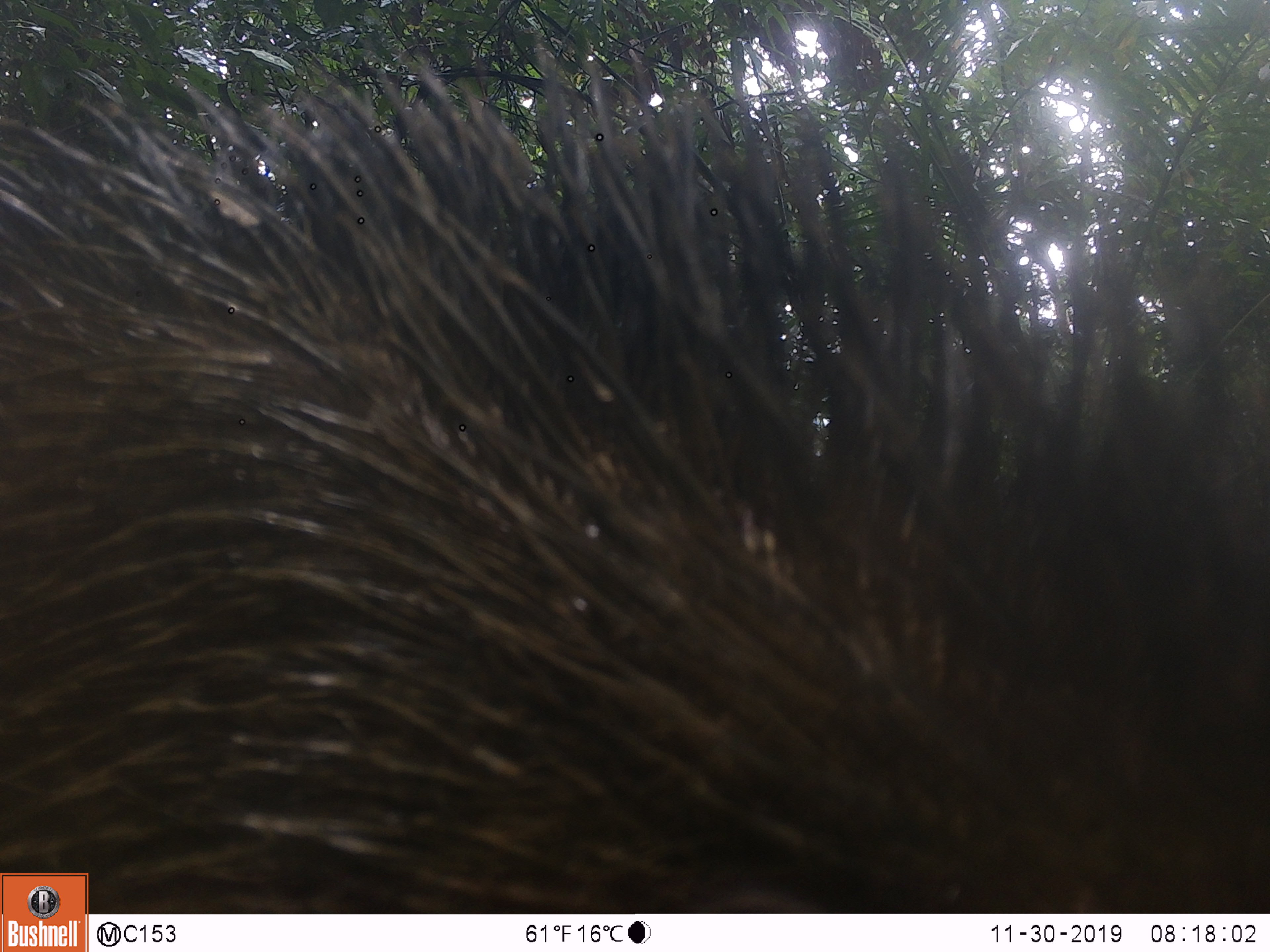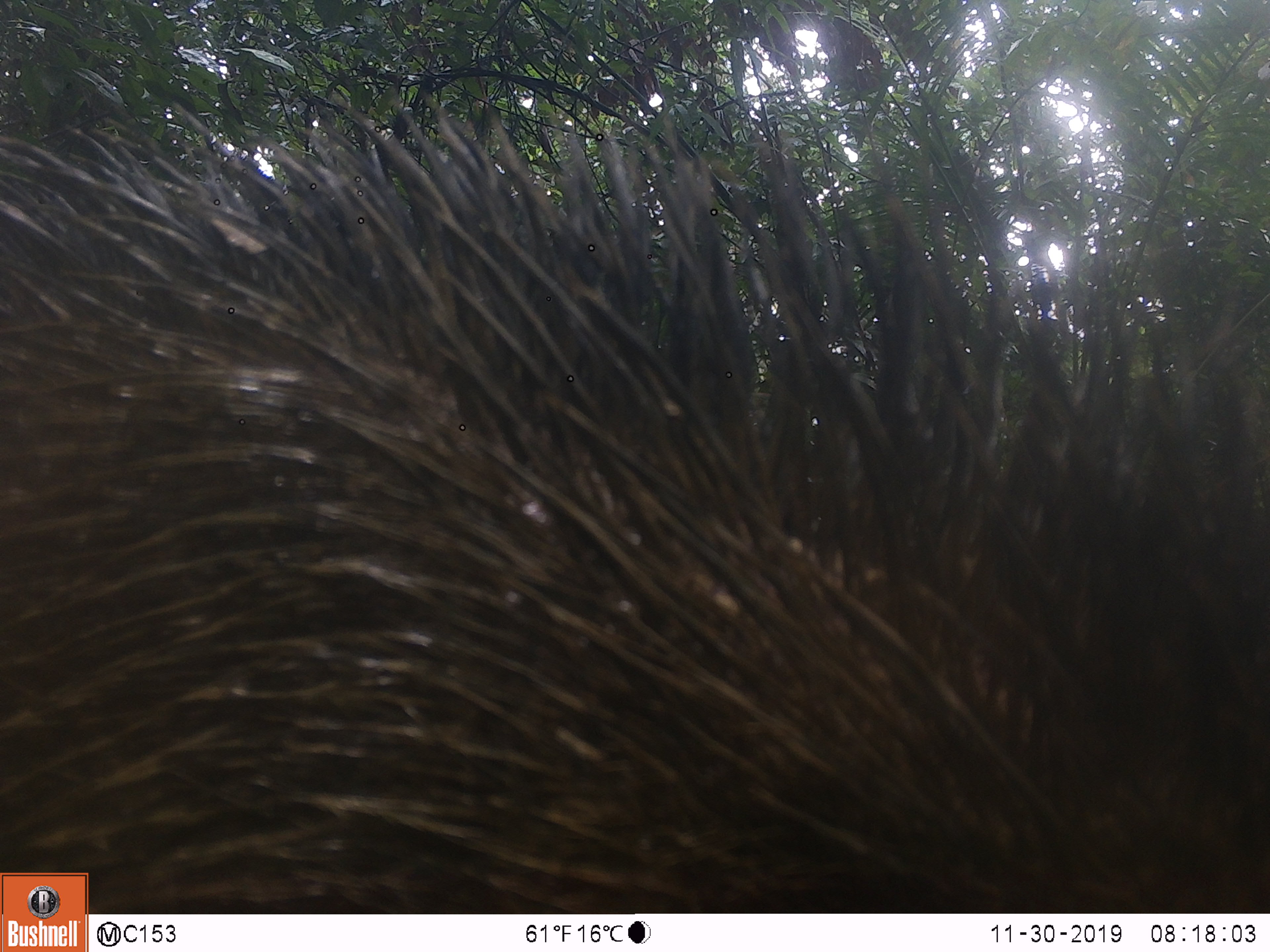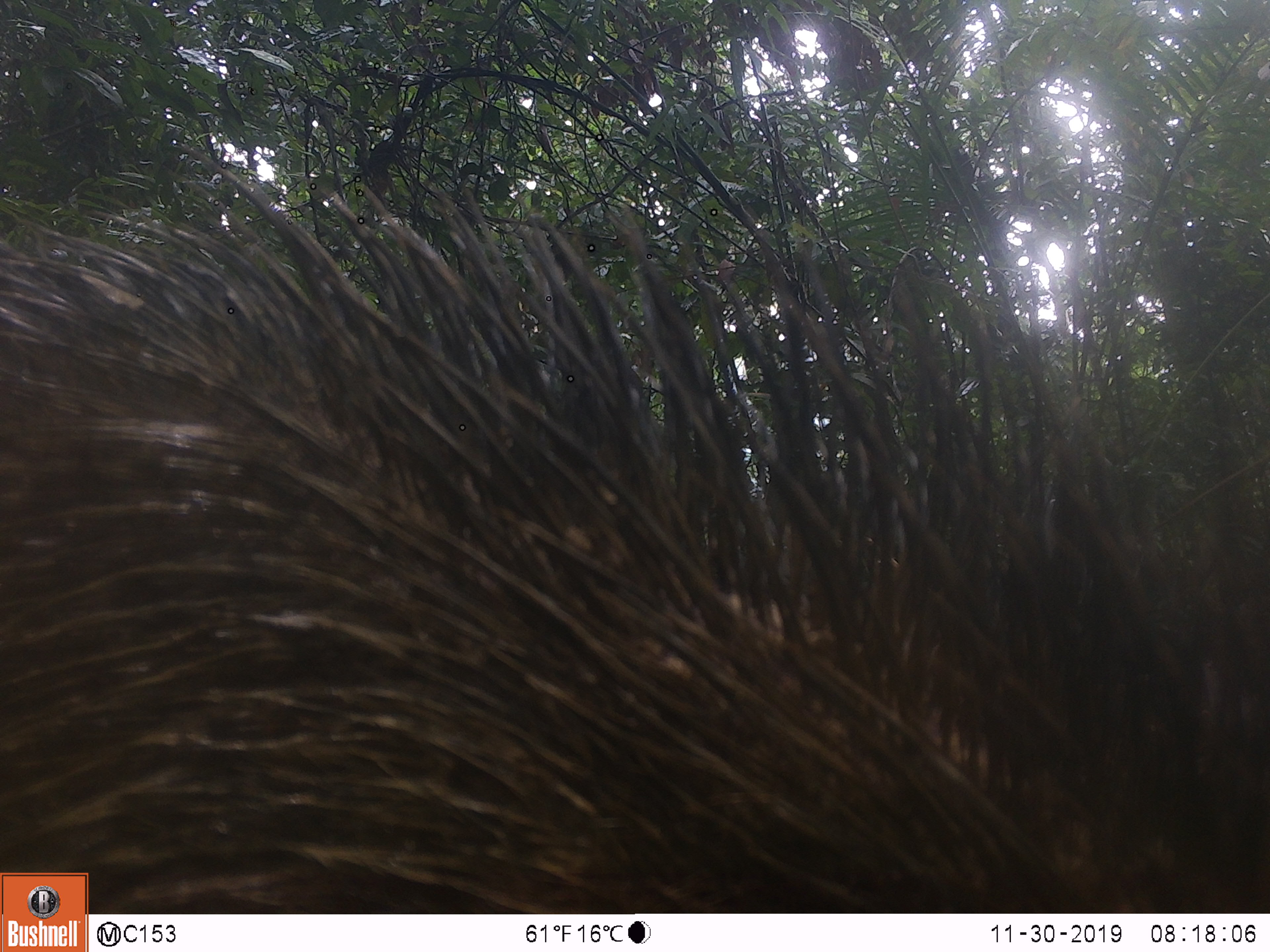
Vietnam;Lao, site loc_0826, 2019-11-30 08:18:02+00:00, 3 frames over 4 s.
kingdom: Animalia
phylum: Chordata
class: Mammalia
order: Artiodactyla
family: Suidae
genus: Sus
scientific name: Sus scrofa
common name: eurasian wild pig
Eurasian wild pig (Sus scrofa). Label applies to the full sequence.